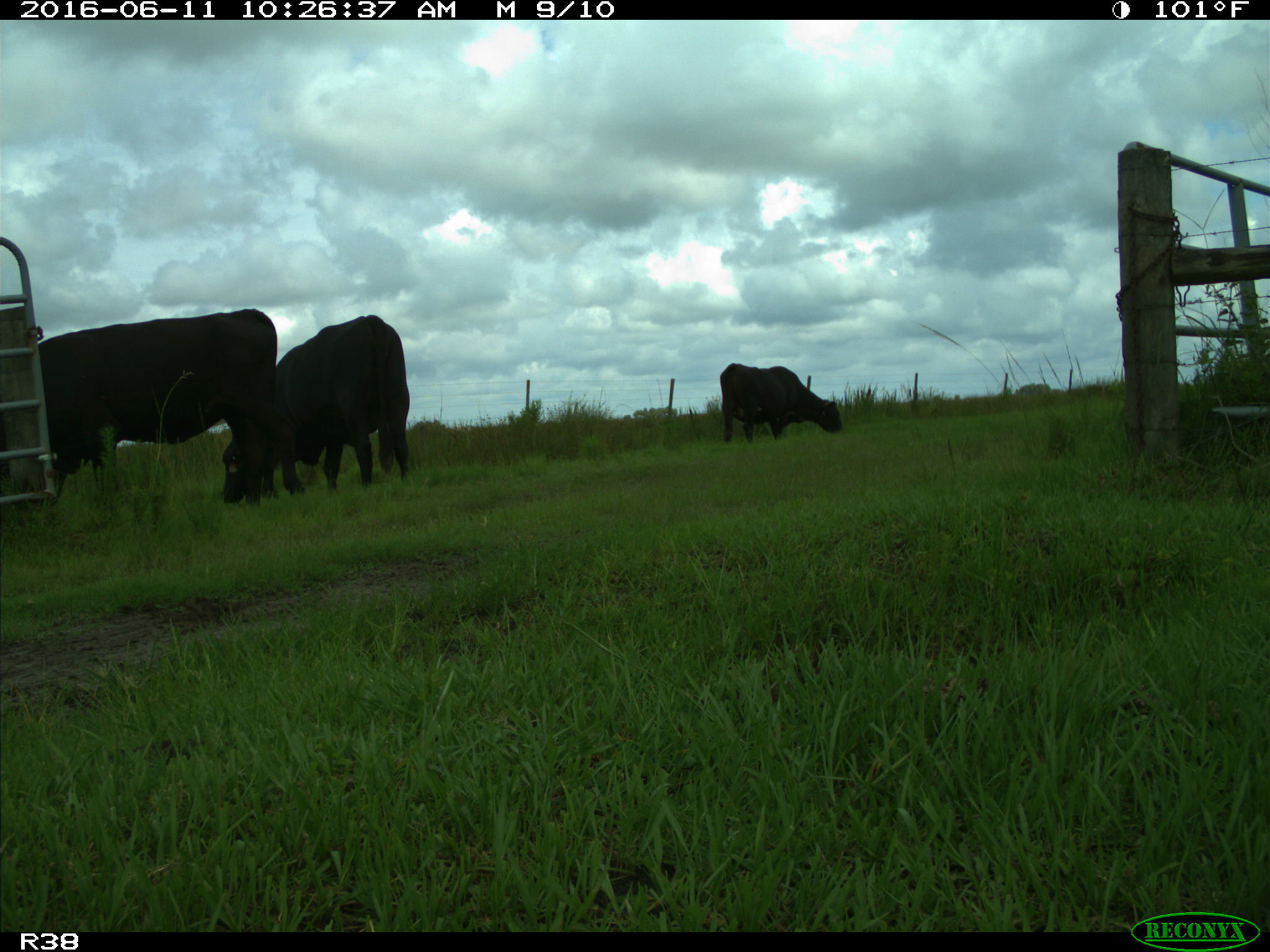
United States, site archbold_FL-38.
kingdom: Animalia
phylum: Chordata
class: Mammalia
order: Artiodactyla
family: Bovidae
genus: Bos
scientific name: Bos taurus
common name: domestic cow